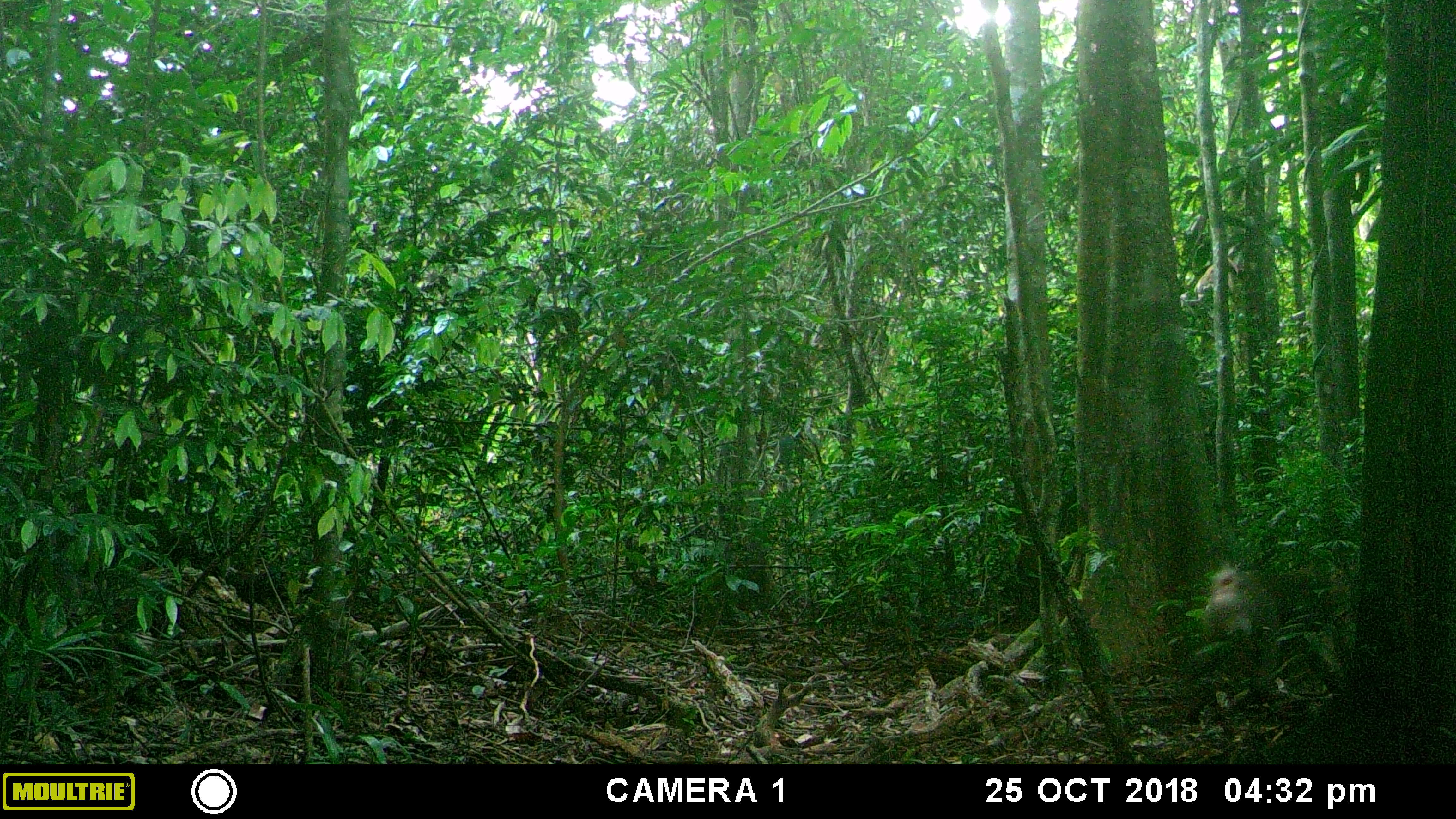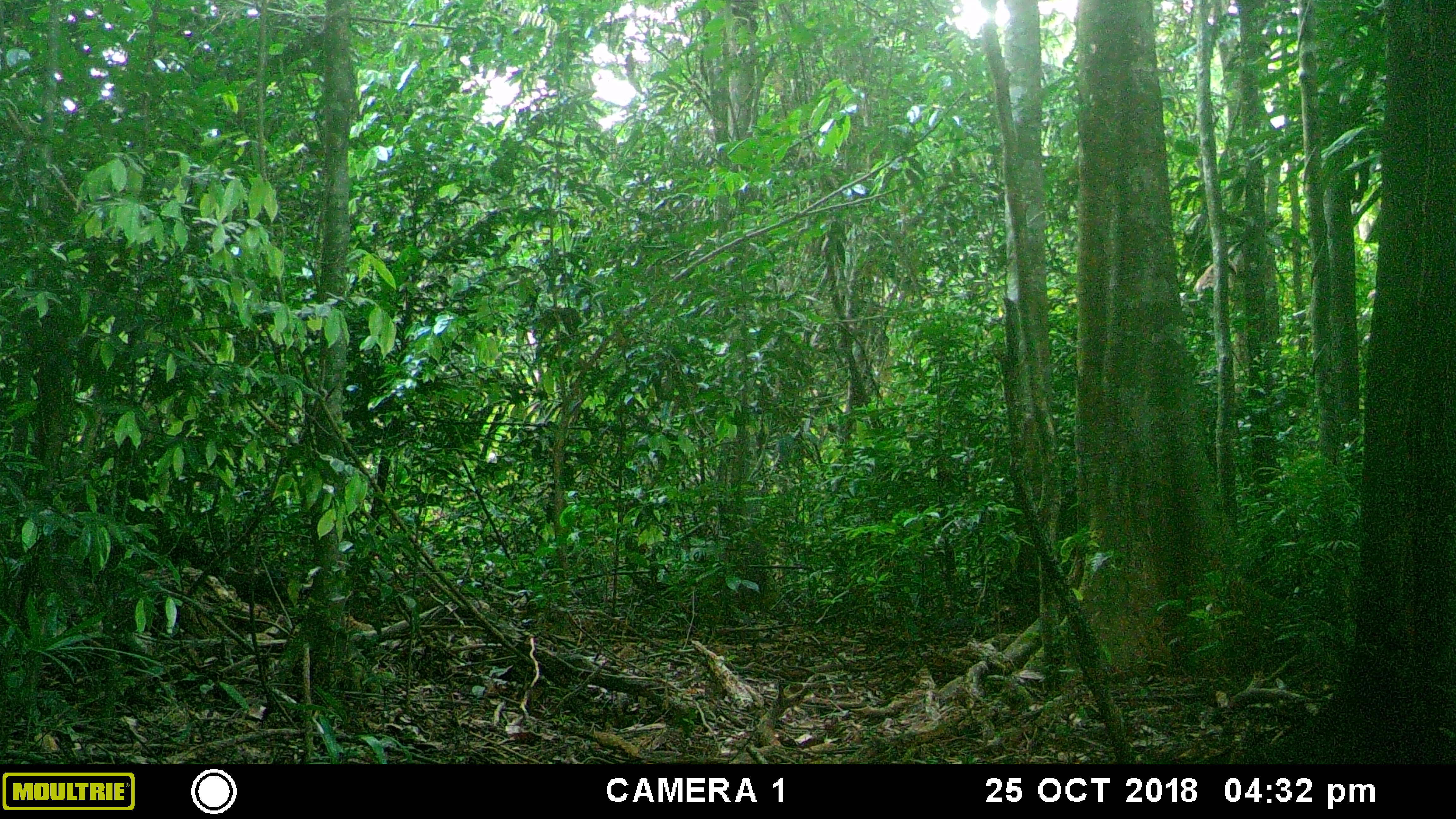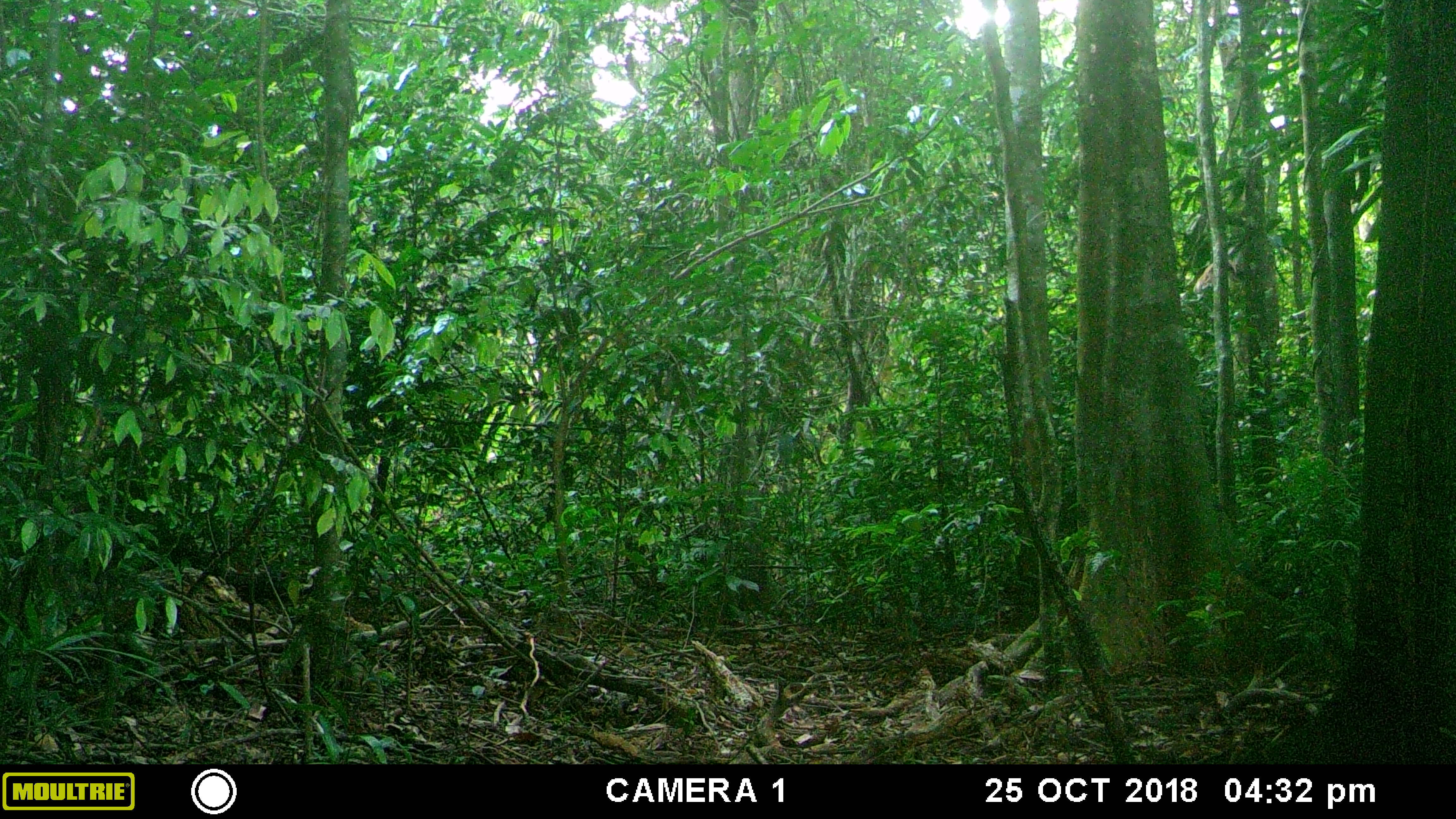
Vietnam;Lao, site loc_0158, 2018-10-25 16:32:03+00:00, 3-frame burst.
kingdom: Animalia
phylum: Chordata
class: Mammalia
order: Primates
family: Cercopithecidae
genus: Macaca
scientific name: Macaca nemestrina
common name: pig-tailed macaque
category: pig tailed macaque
Pig tailed macaque (pig-tailed macaque) (Macaca nemestrina). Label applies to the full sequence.